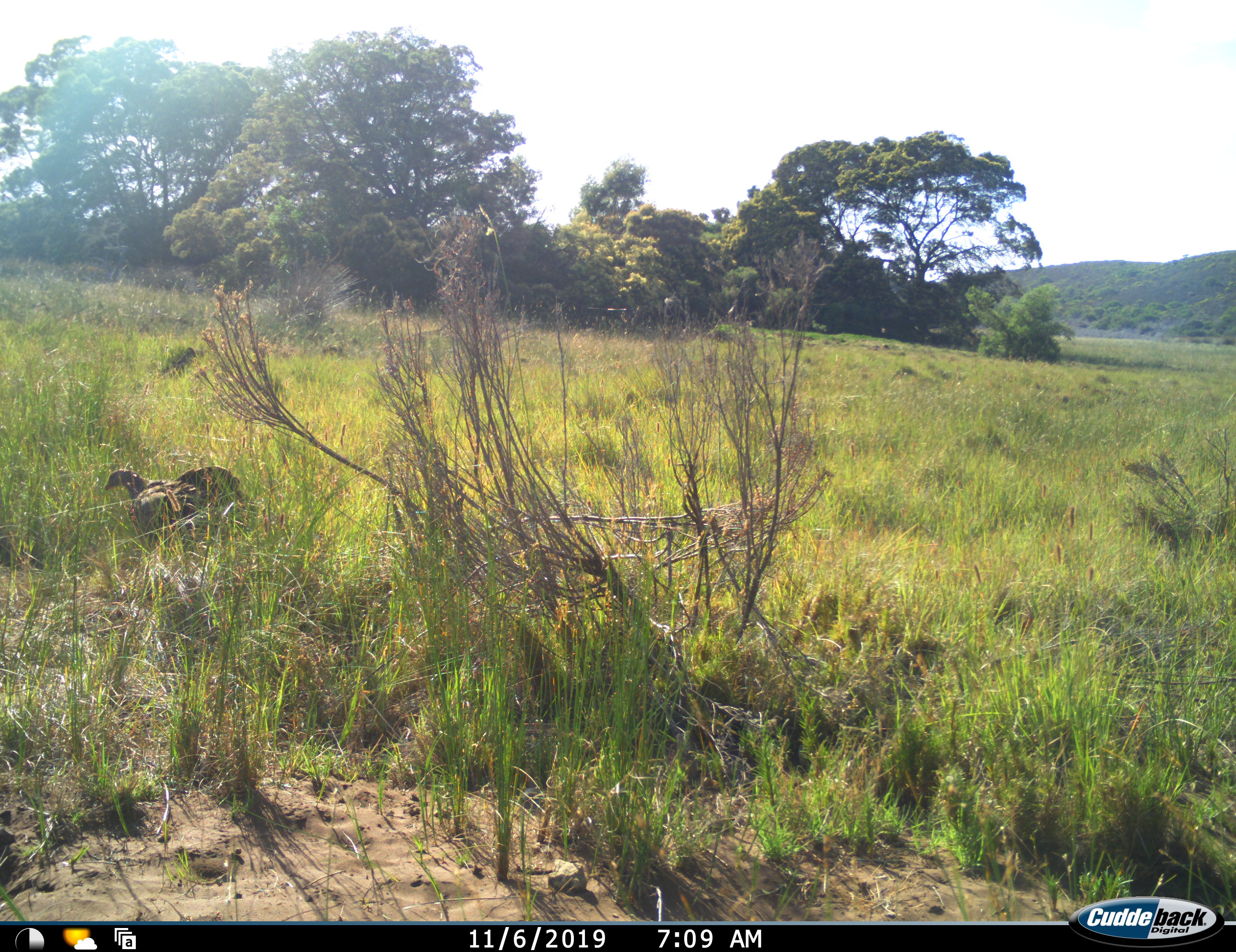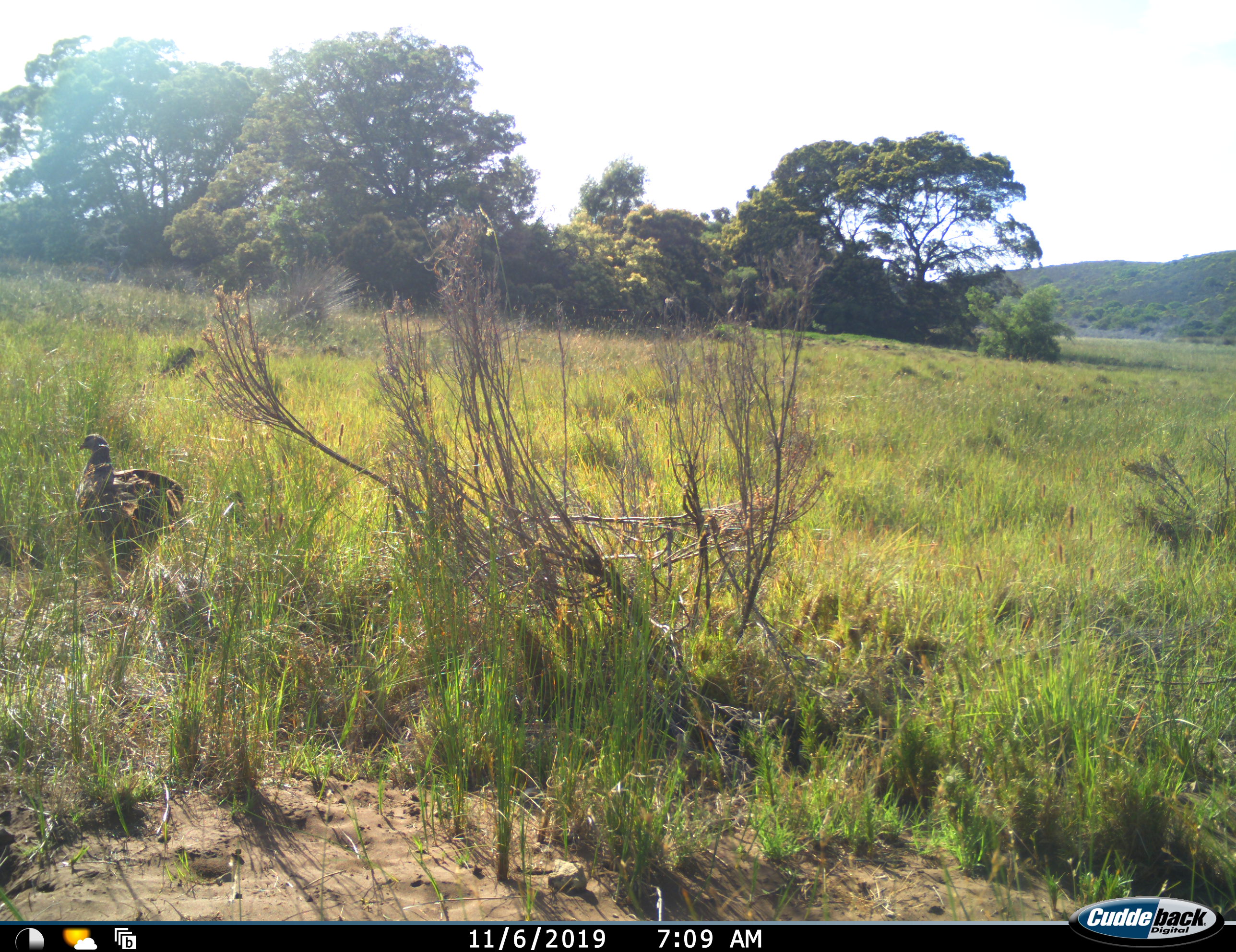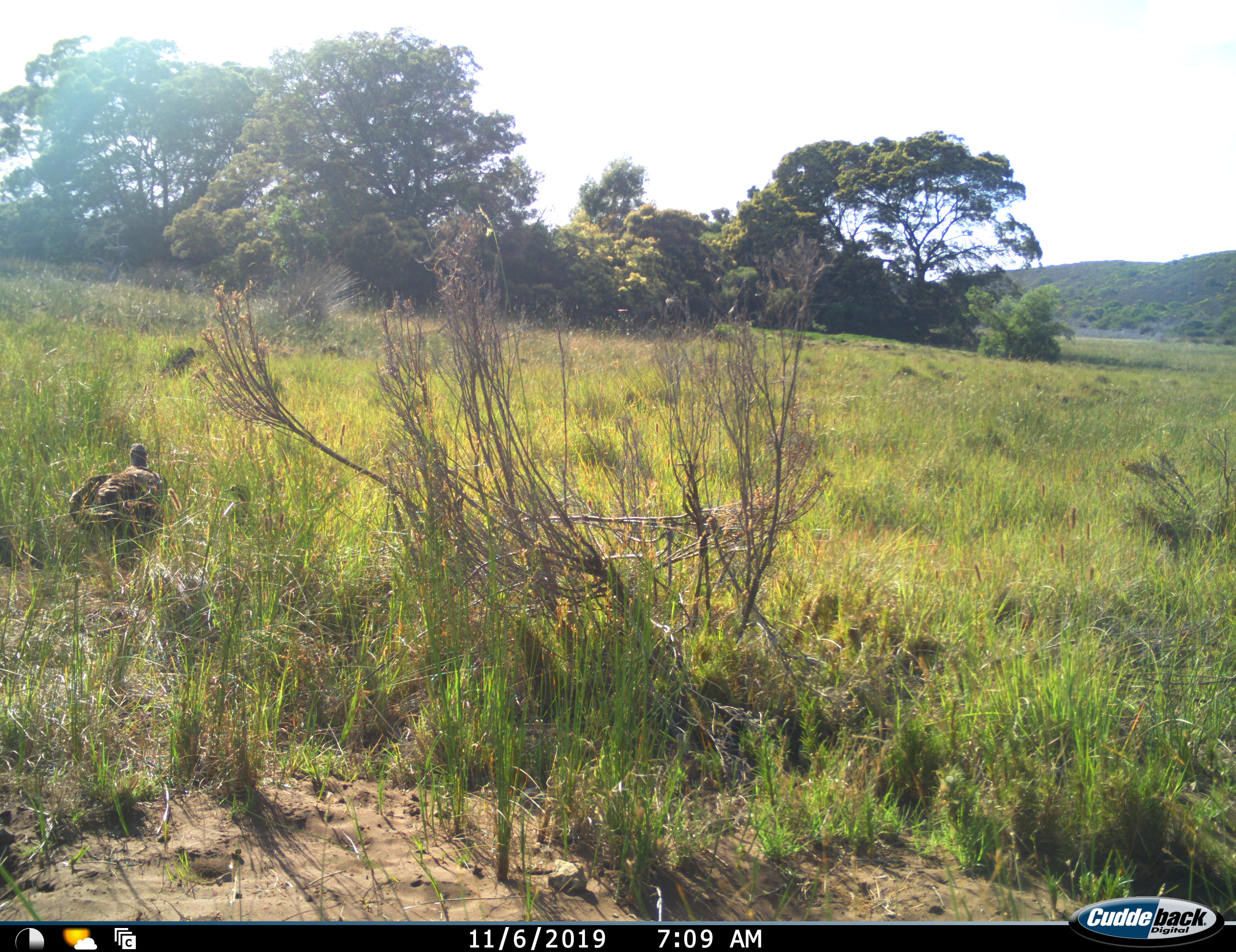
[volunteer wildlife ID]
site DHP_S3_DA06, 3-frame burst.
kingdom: Animalia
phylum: Chordata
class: Aves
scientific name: Aves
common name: bird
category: birdother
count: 2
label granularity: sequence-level